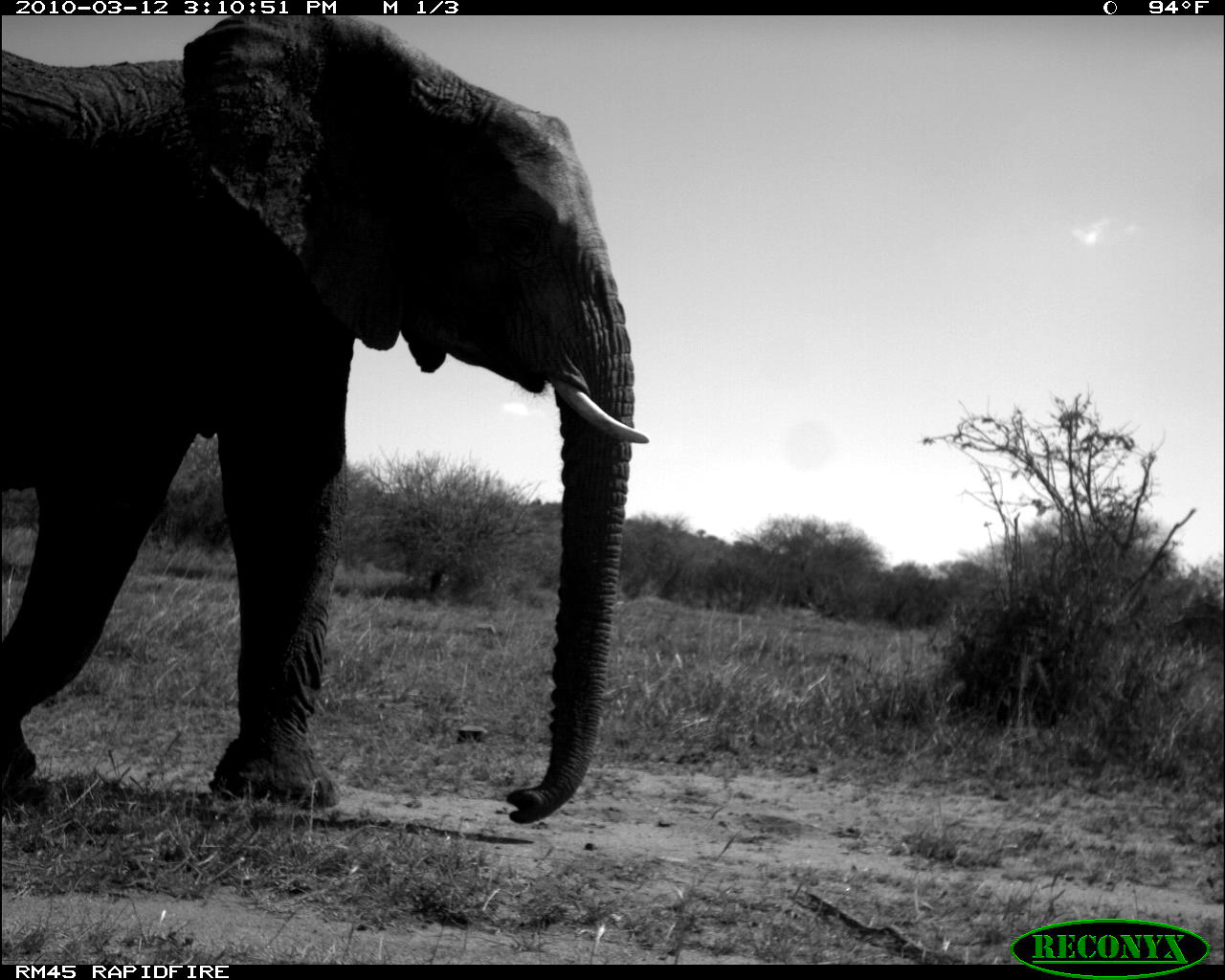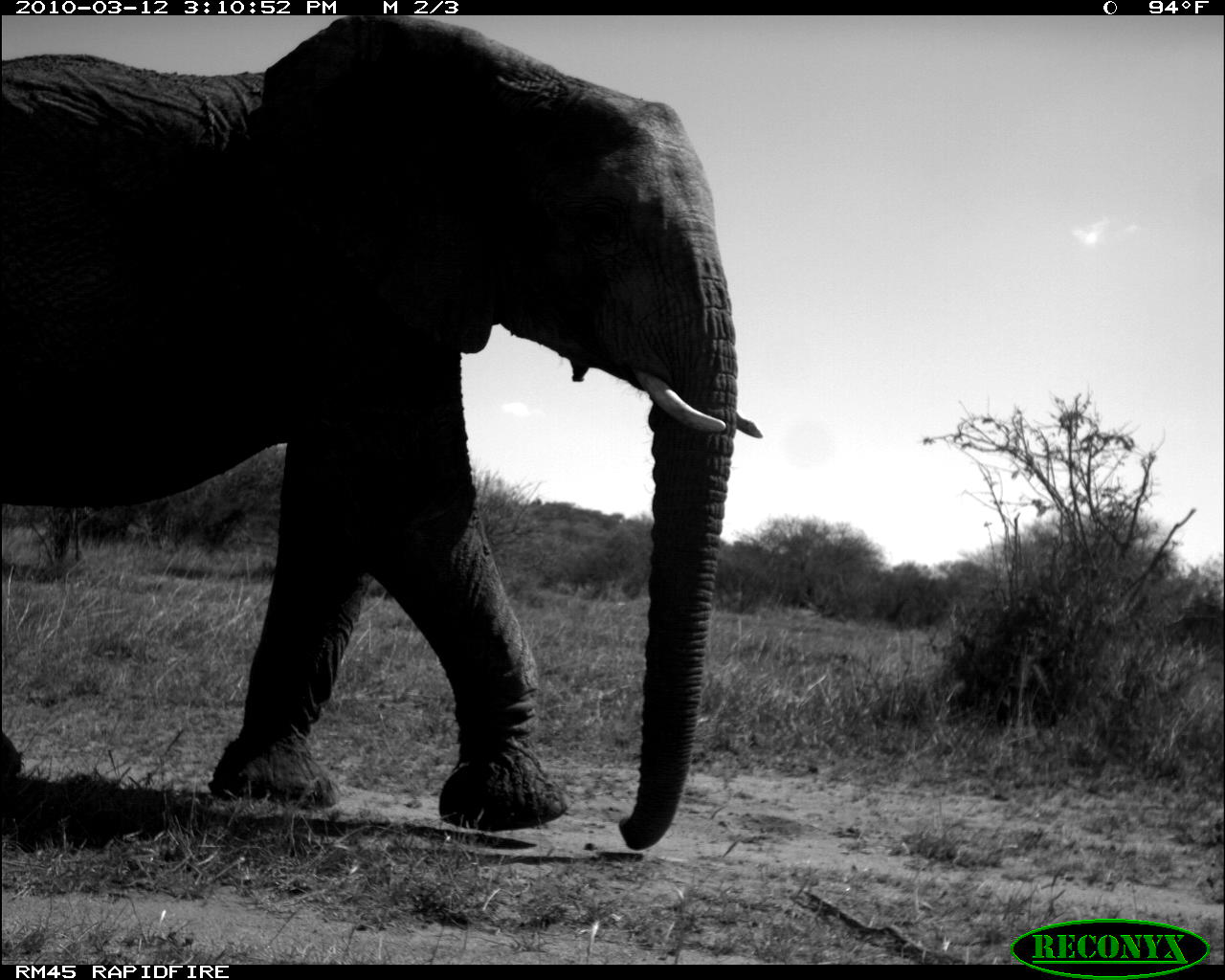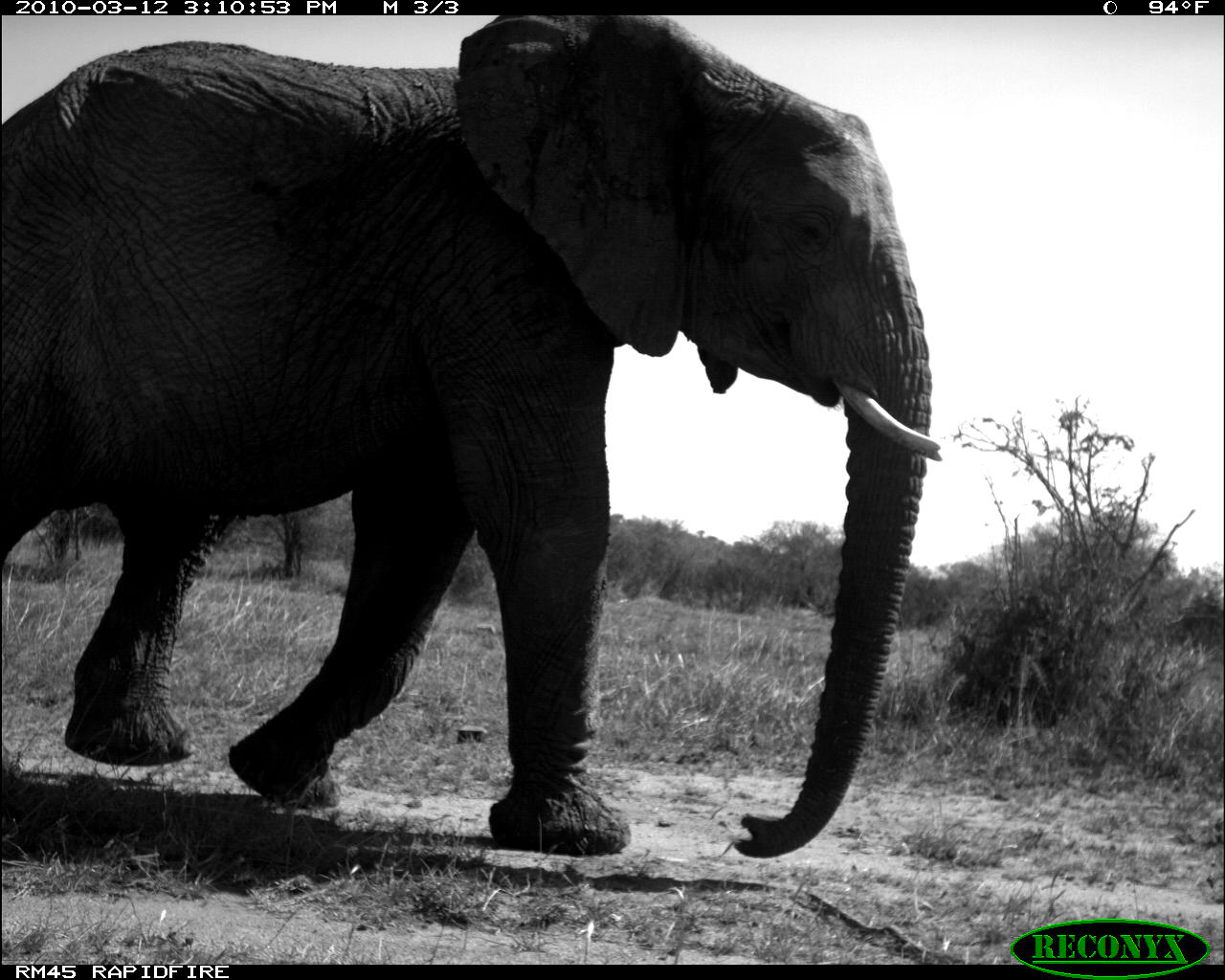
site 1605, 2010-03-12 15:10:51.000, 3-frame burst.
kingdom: Animalia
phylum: Chordata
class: Mammalia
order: Proboscidea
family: Elephantidae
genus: Loxodonta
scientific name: Loxodonta africana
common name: african bush elephant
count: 1